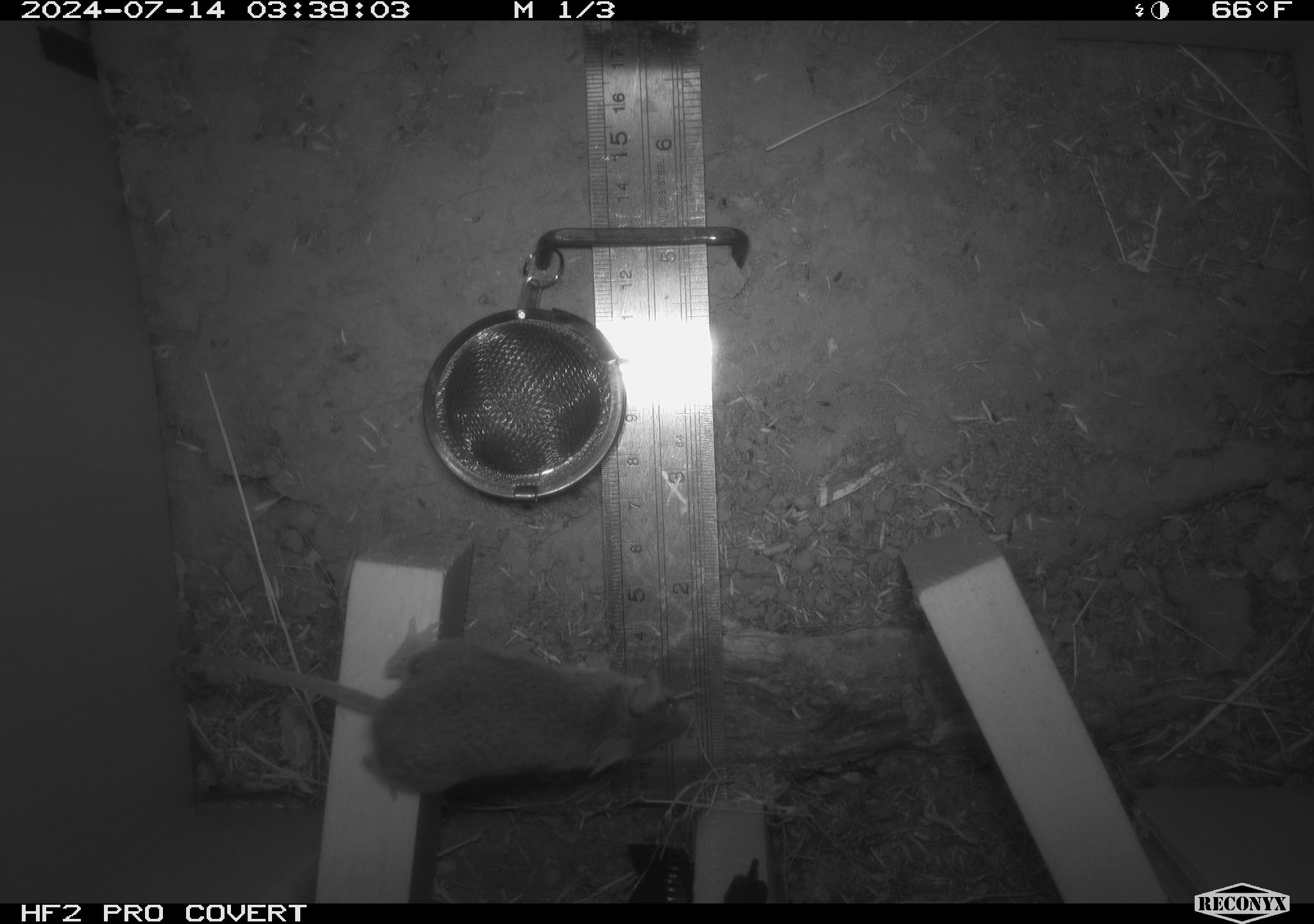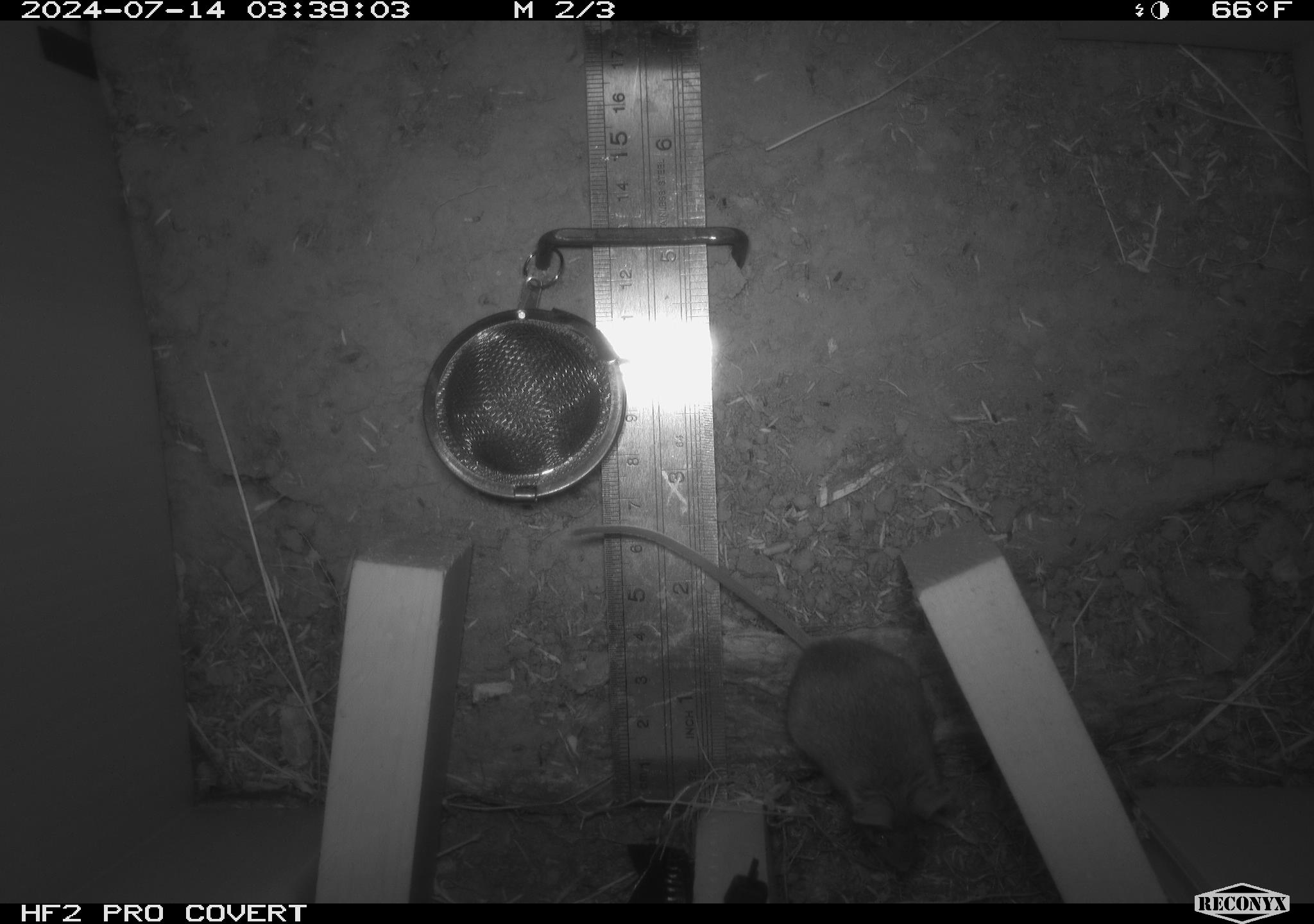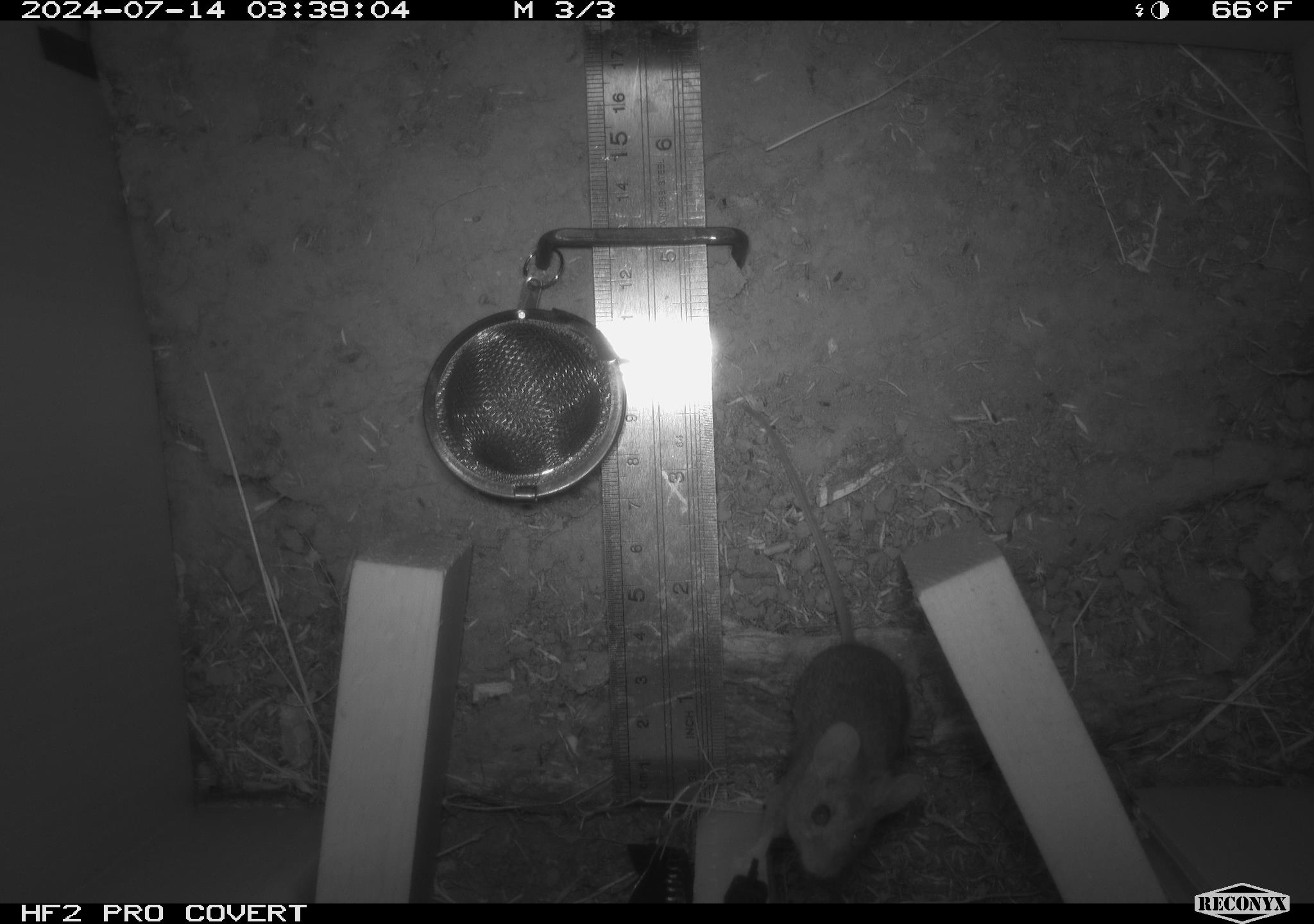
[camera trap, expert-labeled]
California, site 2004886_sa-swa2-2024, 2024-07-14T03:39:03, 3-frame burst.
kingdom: Animalia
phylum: Chordata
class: Mammalia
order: Rodentia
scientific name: Rodentia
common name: mouse species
Mouse species (Rodentia).